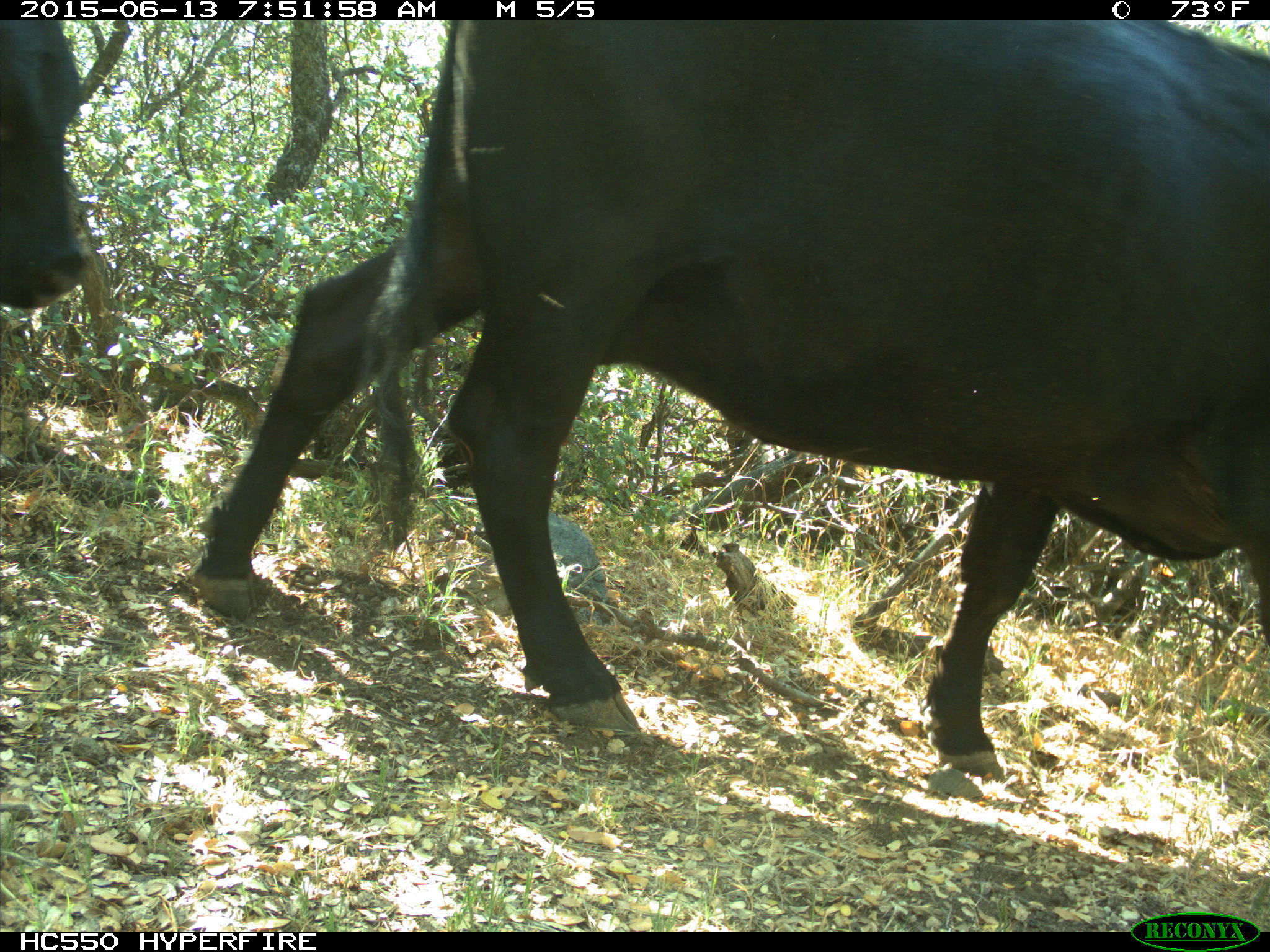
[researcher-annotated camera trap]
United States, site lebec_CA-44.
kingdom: Animalia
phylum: Chordata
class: Mammalia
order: Artiodactyla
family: Bovidae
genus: Bos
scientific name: Bos taurus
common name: domestic cow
Bos taurus (domestic cow).